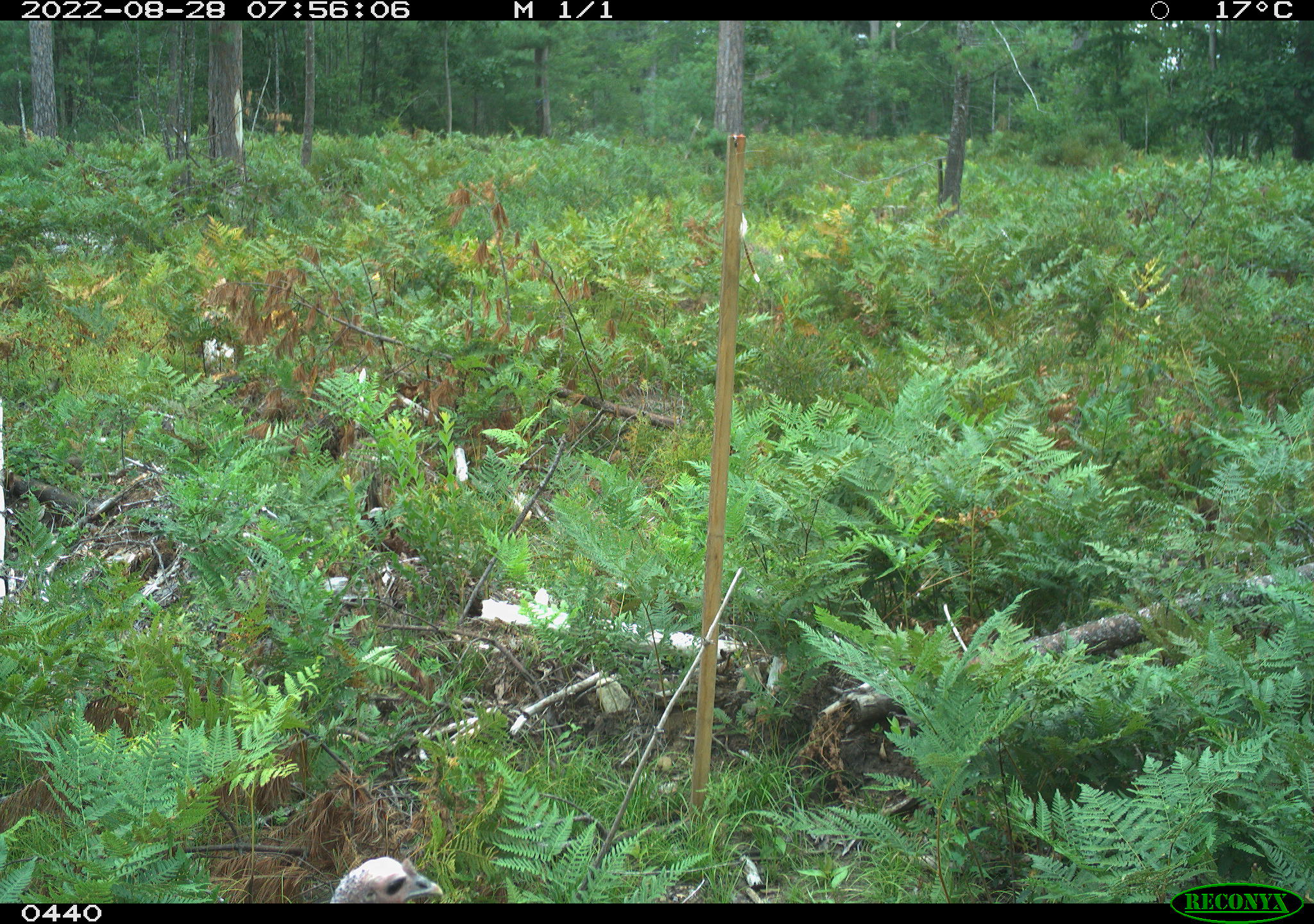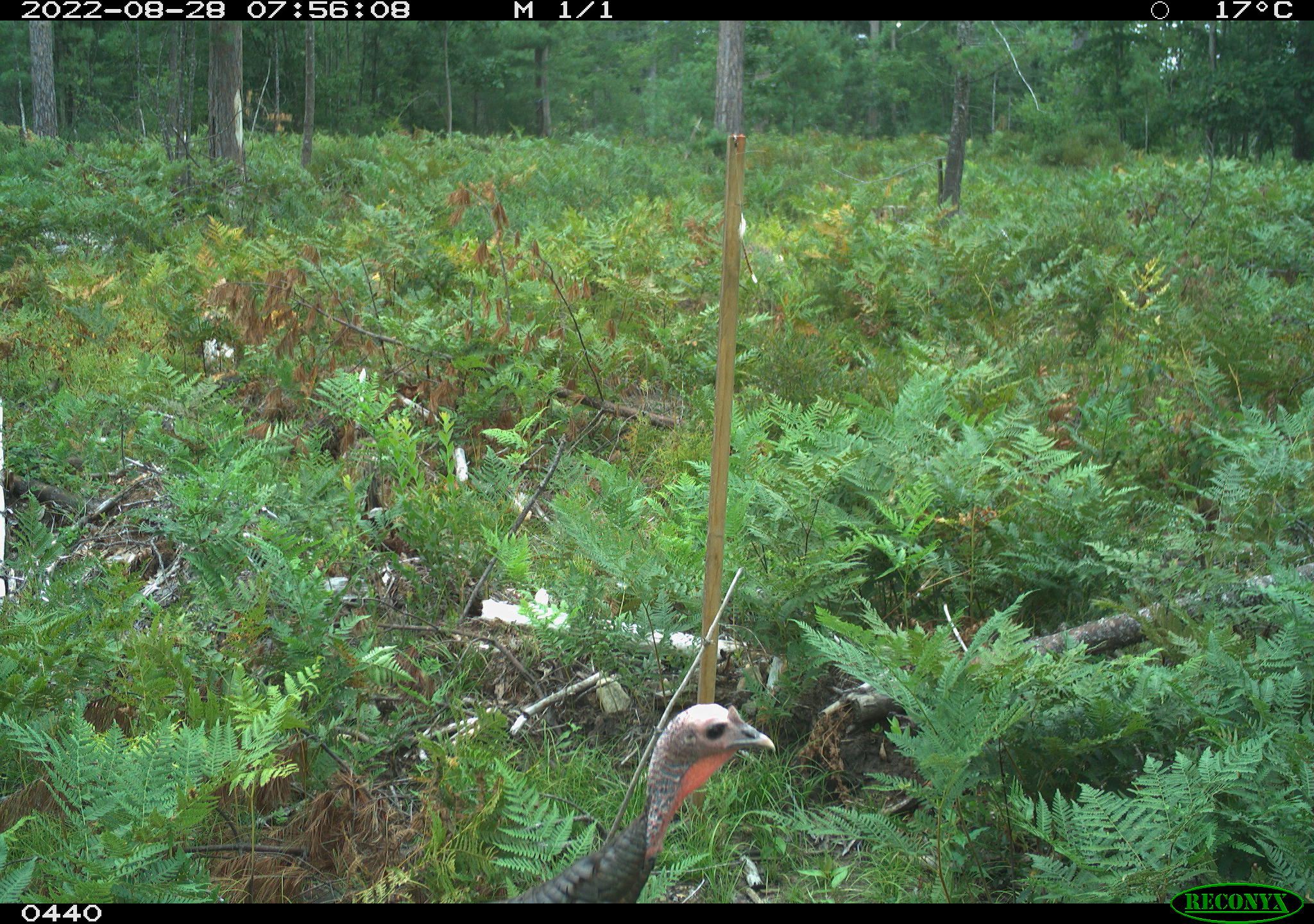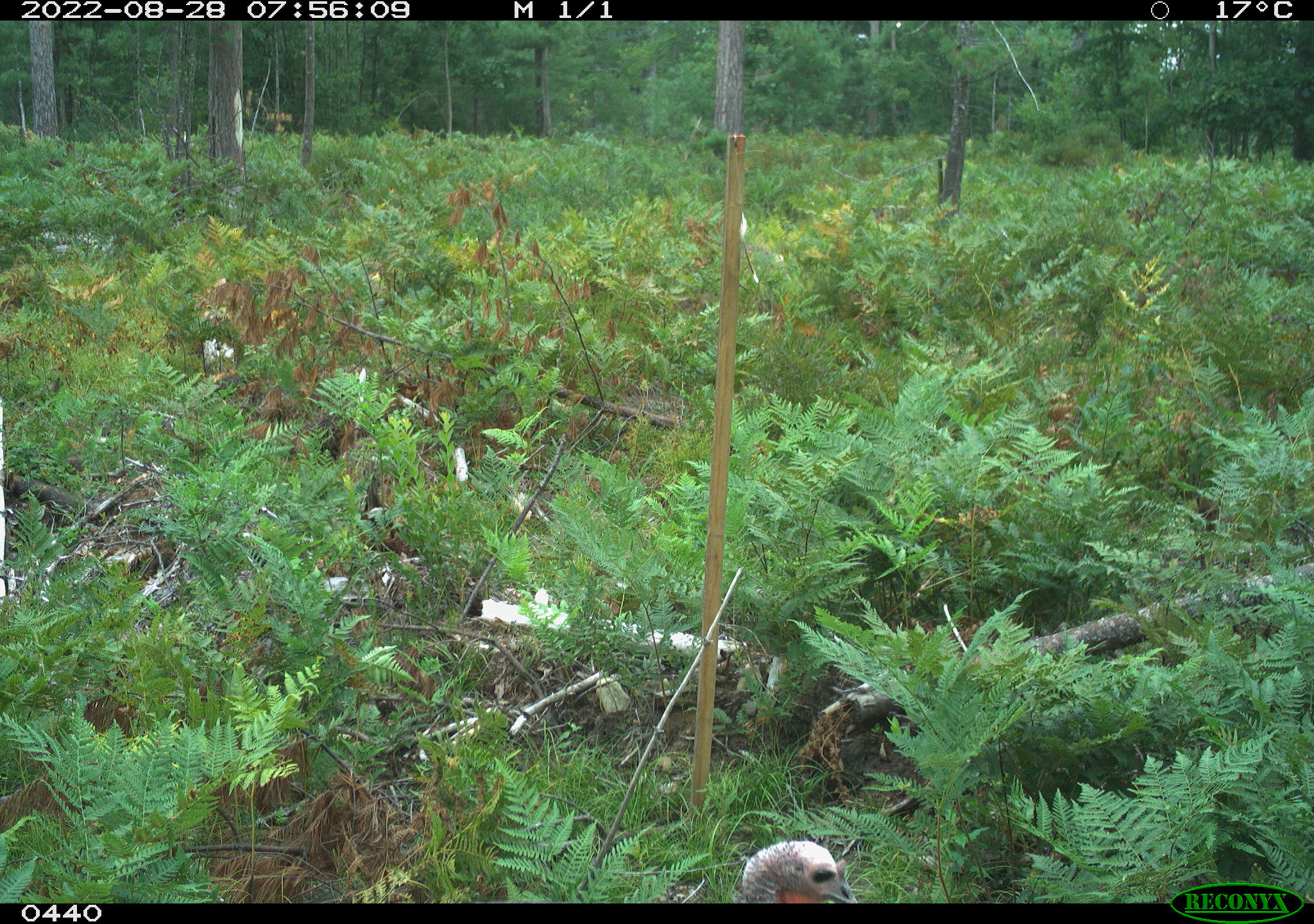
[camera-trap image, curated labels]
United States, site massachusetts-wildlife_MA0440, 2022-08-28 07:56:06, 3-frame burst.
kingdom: Animalia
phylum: Chordata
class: Aves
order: Galliformes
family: Phasianidae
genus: Meleagris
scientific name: Meleagris gallopavo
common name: wild turkey